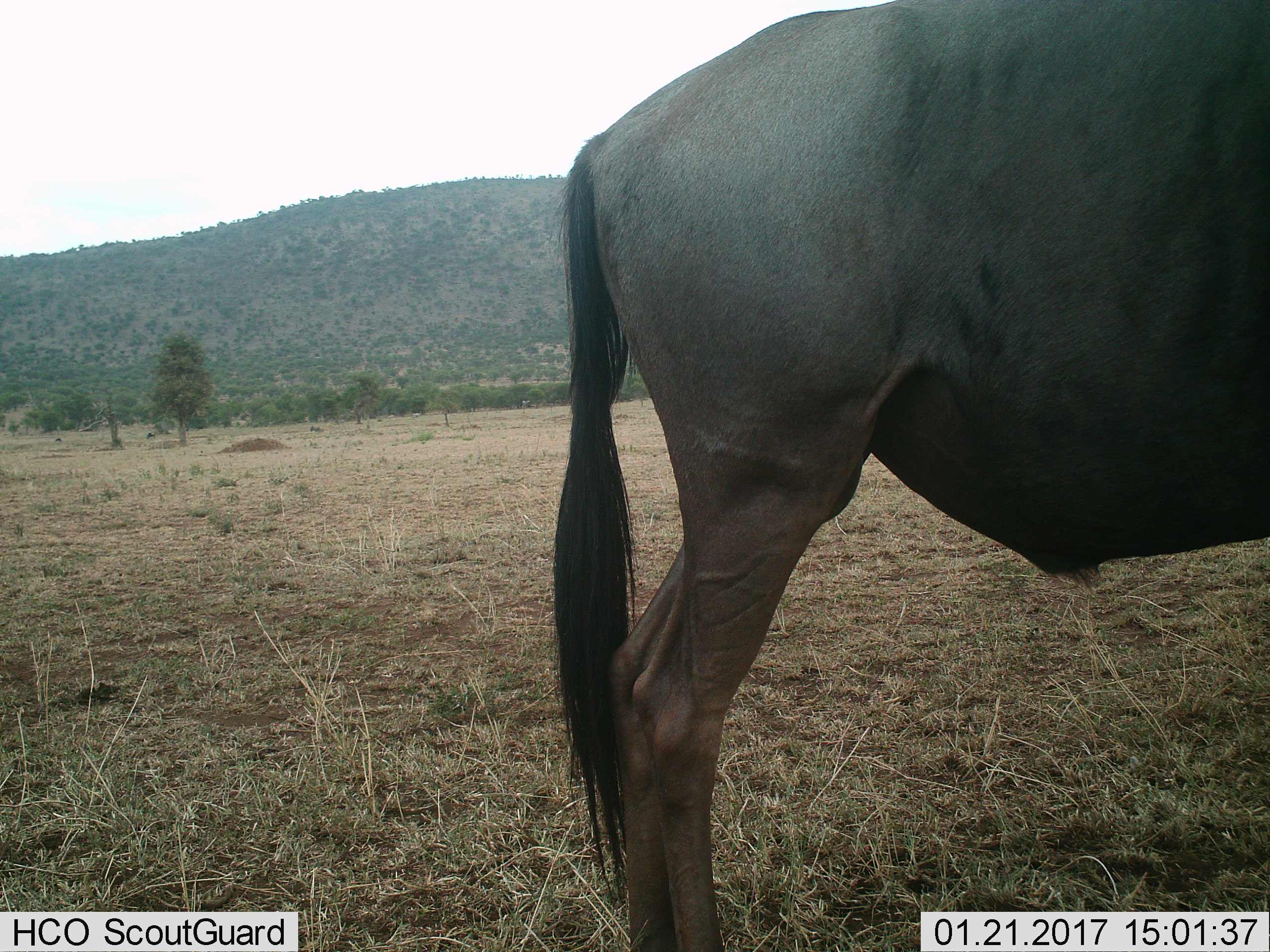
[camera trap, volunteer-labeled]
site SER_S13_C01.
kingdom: Animalia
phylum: Chordata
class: Mammalia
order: Artiodactyla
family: Bovidae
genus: Connochaetes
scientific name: Connochaetes taurinus taurinus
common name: blue wildebeest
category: wildebeestblue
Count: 1.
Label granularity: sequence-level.